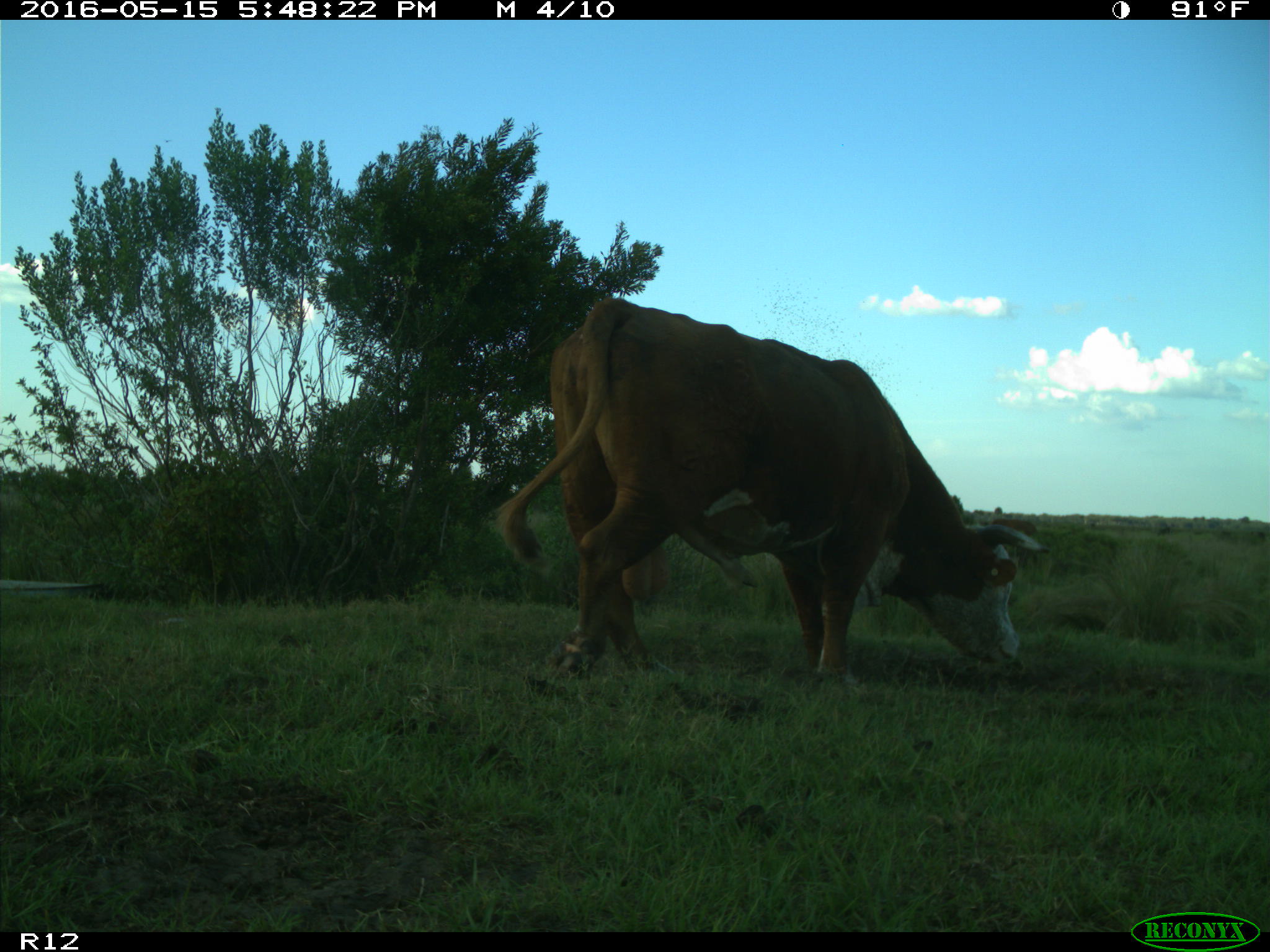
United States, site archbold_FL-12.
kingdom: Animalia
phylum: Chordata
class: Mammalia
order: Artiodactyla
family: Bovidae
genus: Bos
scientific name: Bos taurus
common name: domestic cow